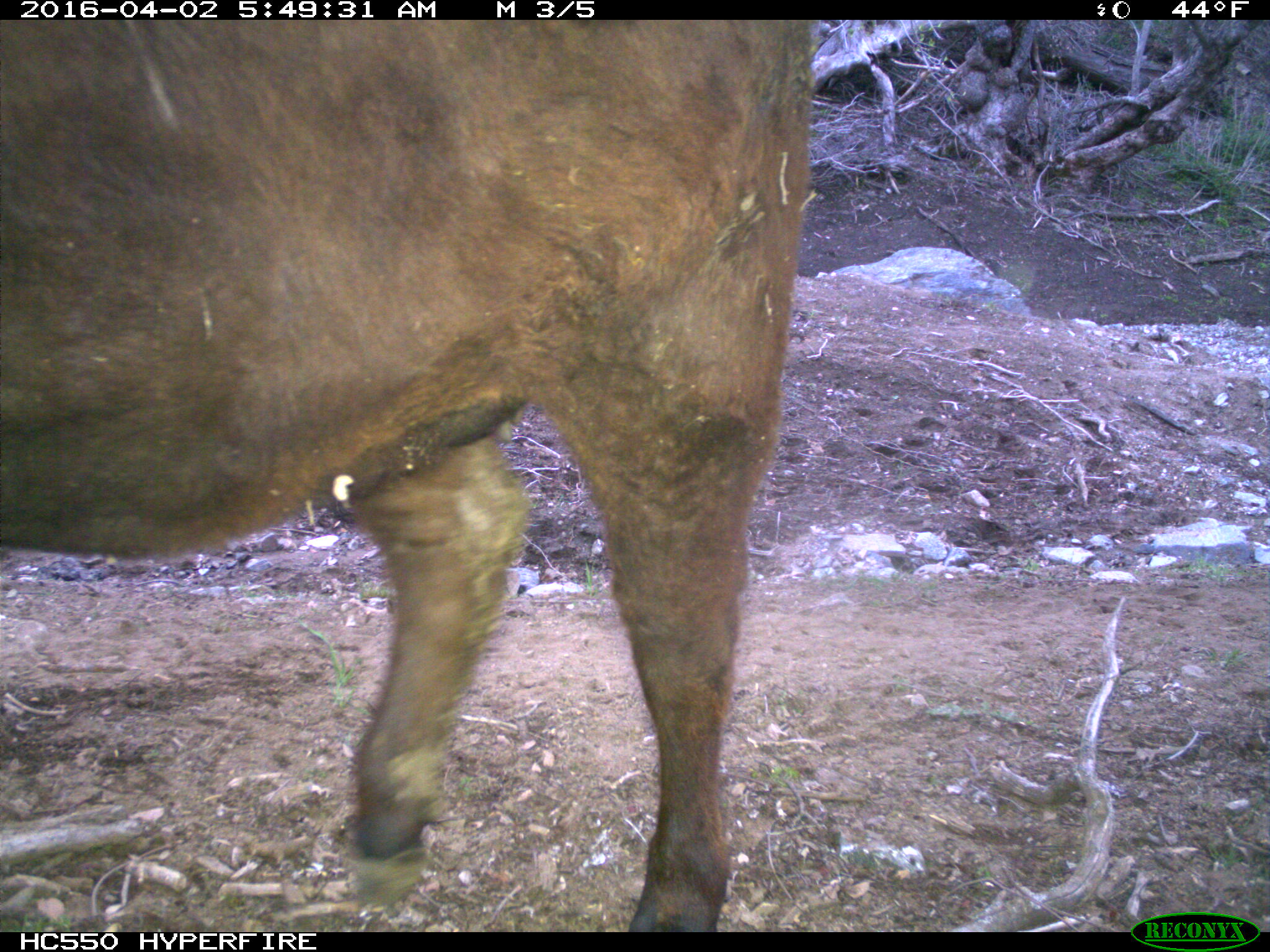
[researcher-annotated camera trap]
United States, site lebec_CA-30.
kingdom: Animalia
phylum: Chordata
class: Mammalia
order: Artiodactyla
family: Bovidae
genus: Bos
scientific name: Bos taurus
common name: domestic cow